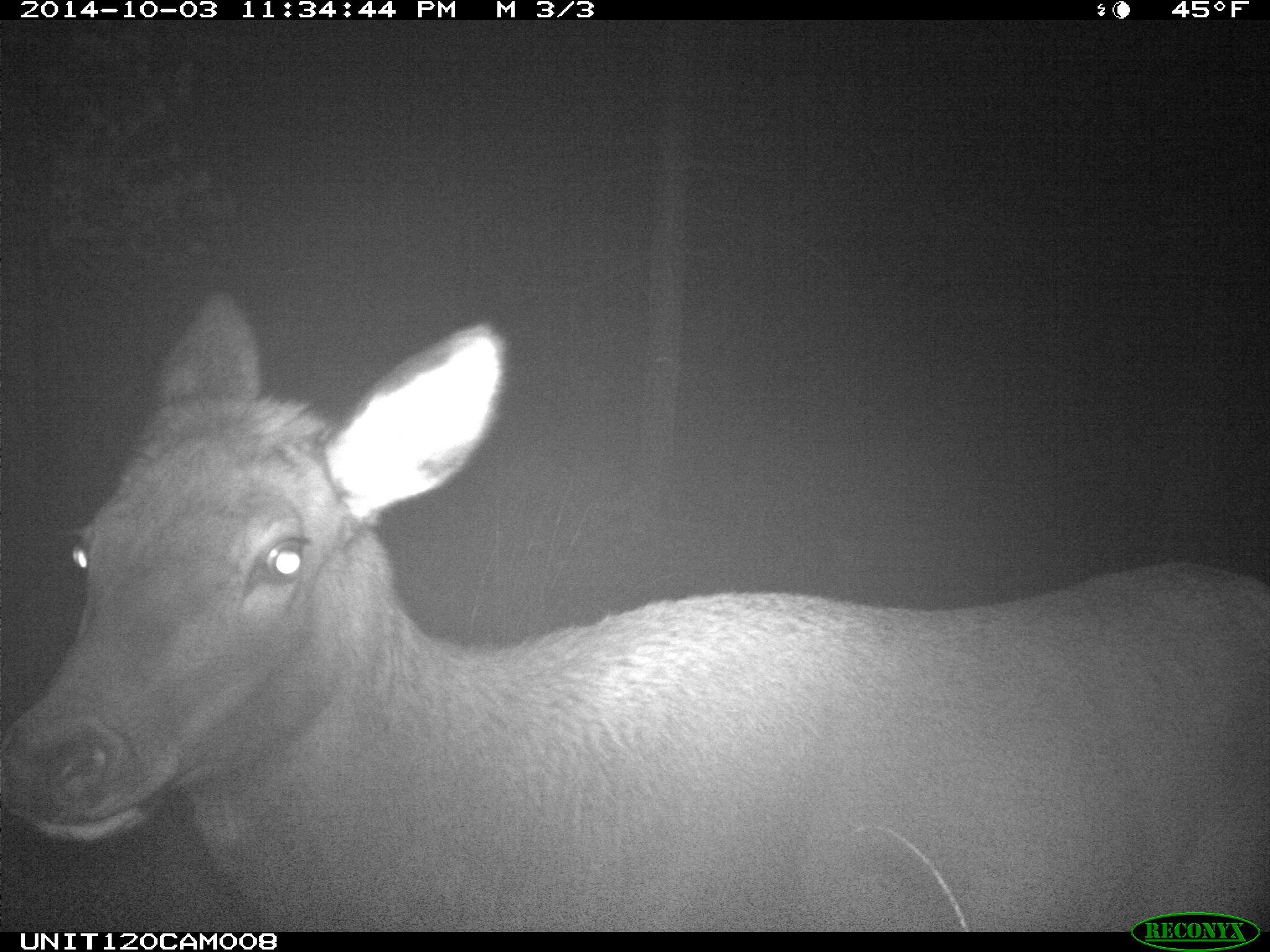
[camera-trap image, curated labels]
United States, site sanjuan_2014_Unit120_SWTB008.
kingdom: Animalia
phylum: Chordata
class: Mammalia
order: Artiodactyla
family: Cervidae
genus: Cervus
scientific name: Cervus elaphus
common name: red deer